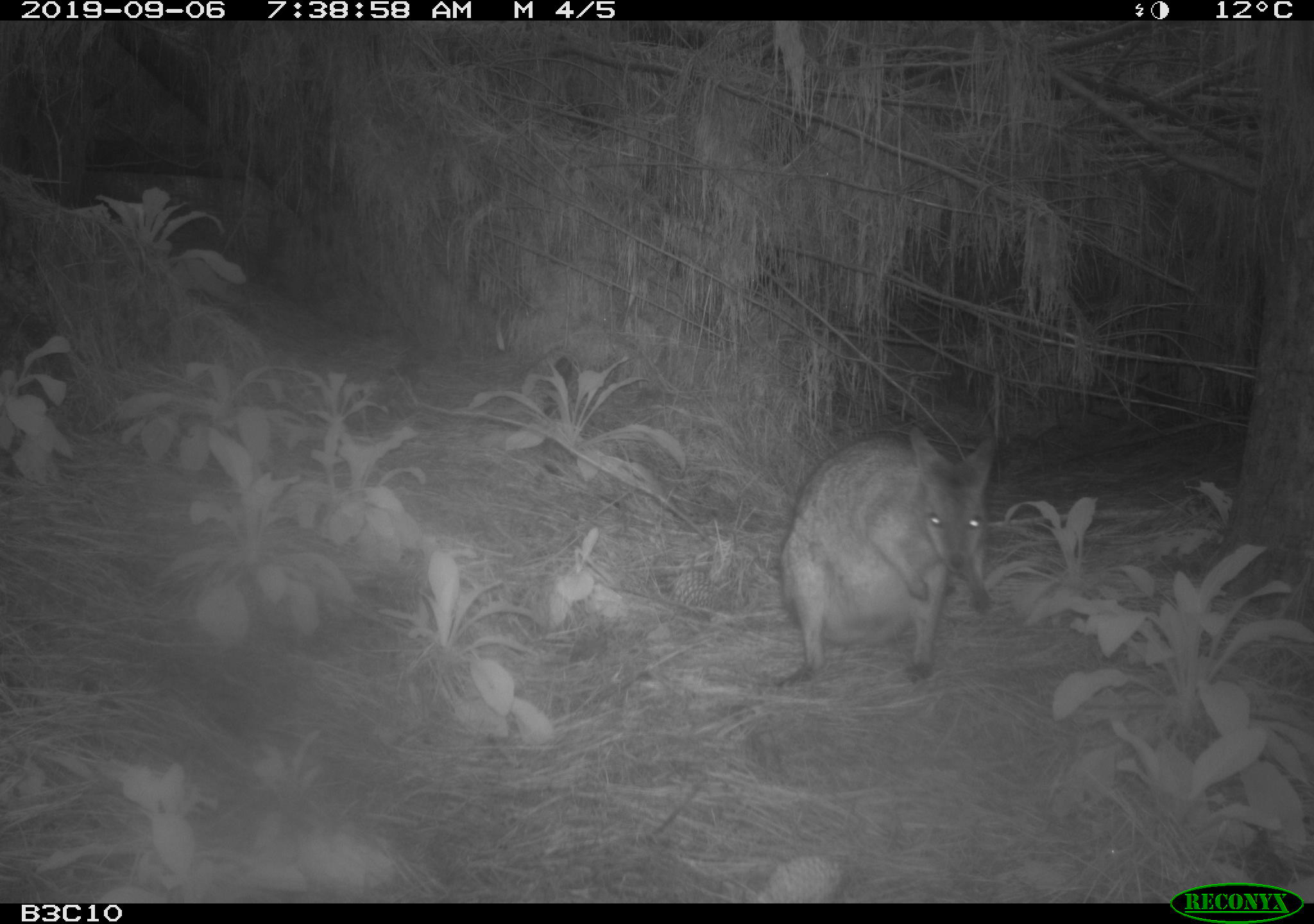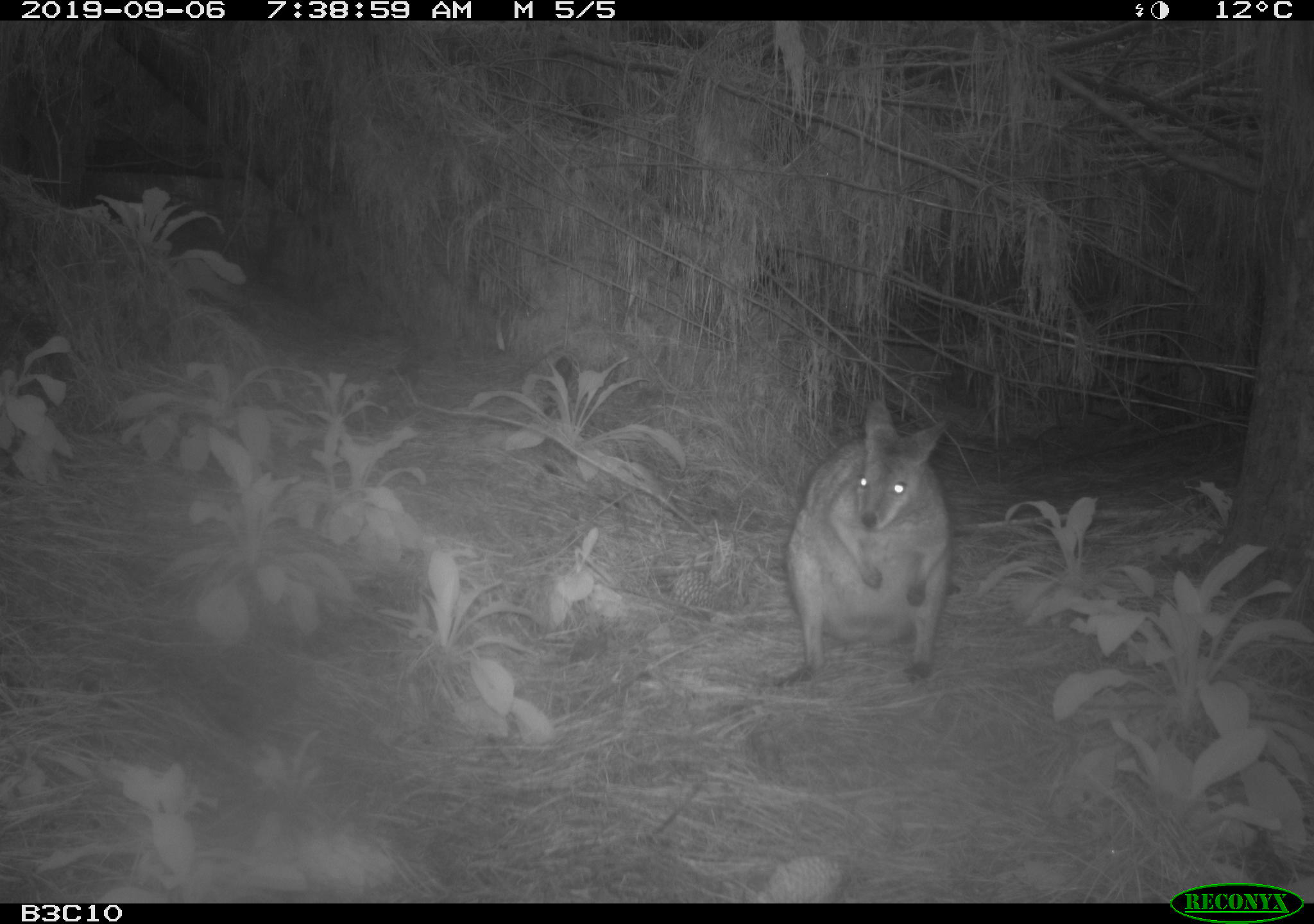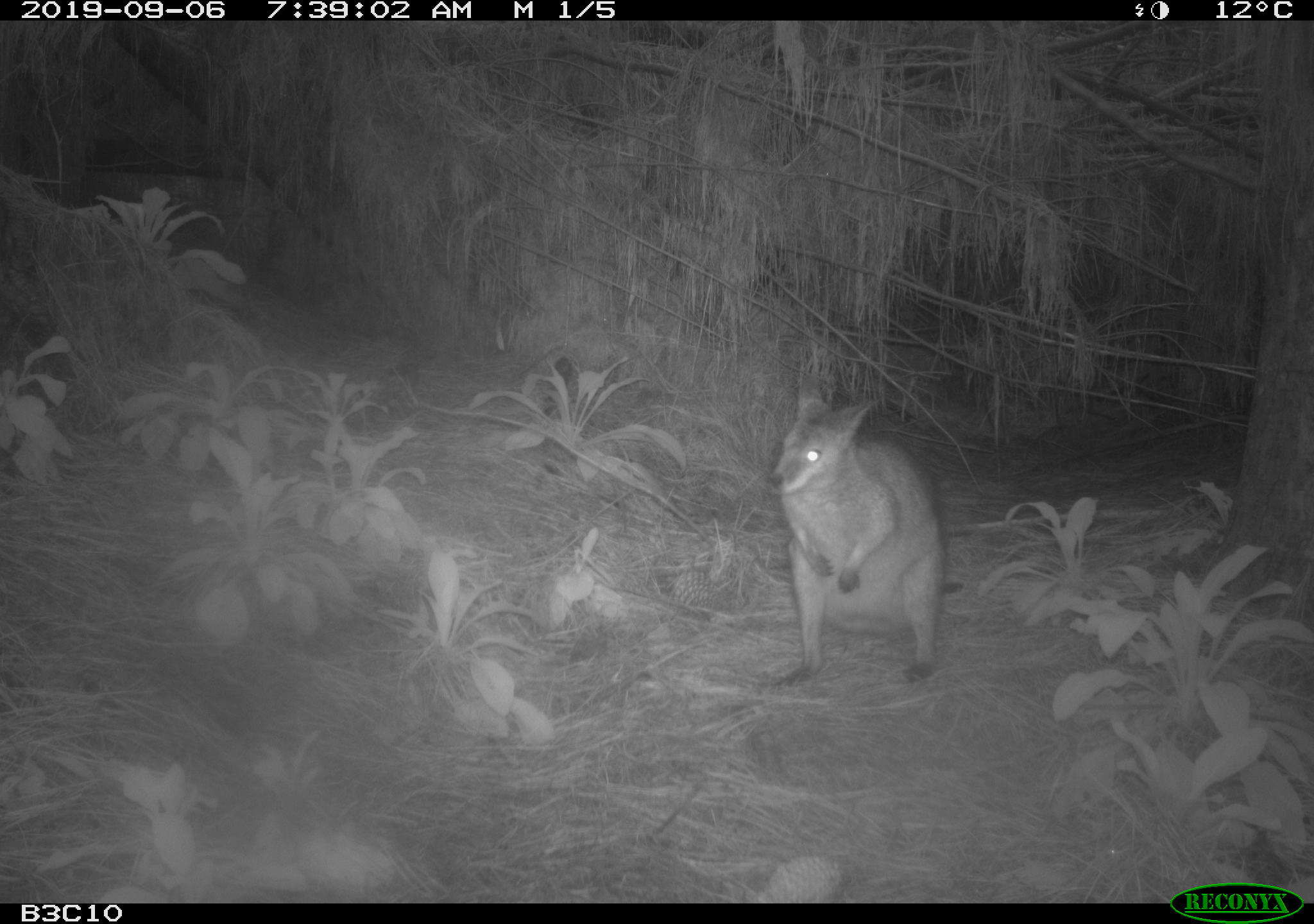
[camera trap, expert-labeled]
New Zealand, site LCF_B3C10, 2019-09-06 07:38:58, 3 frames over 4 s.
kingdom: Animalia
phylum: Chordata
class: Mammalia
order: Diprotodontia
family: Macropodidae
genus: Notamacropus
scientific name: Notamacropus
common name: wallaby